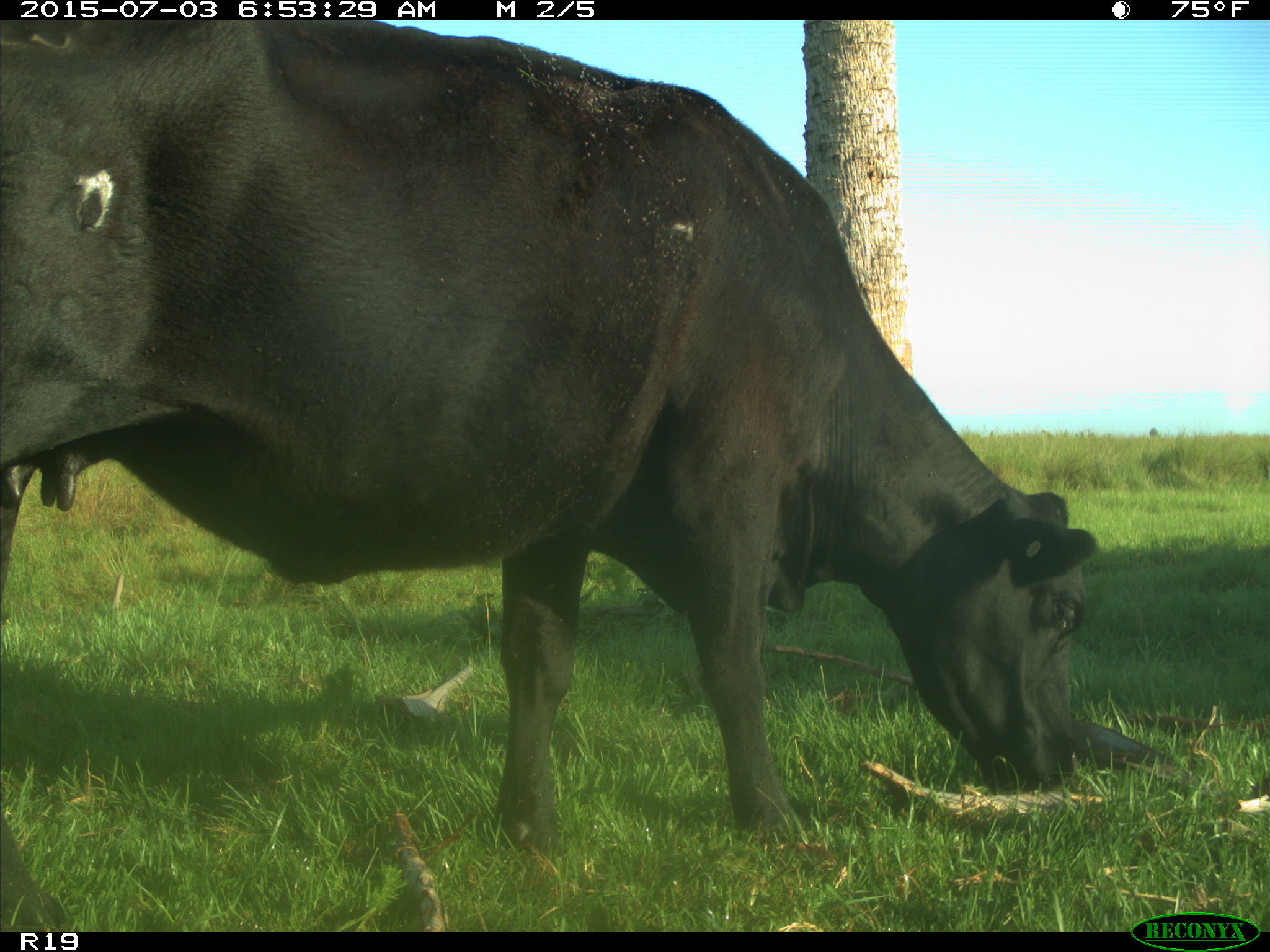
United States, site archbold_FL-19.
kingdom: Animalia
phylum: Chordata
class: Mammalia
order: Artiodactyla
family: Bovidae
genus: Bos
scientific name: Bos taurus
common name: domestic cow